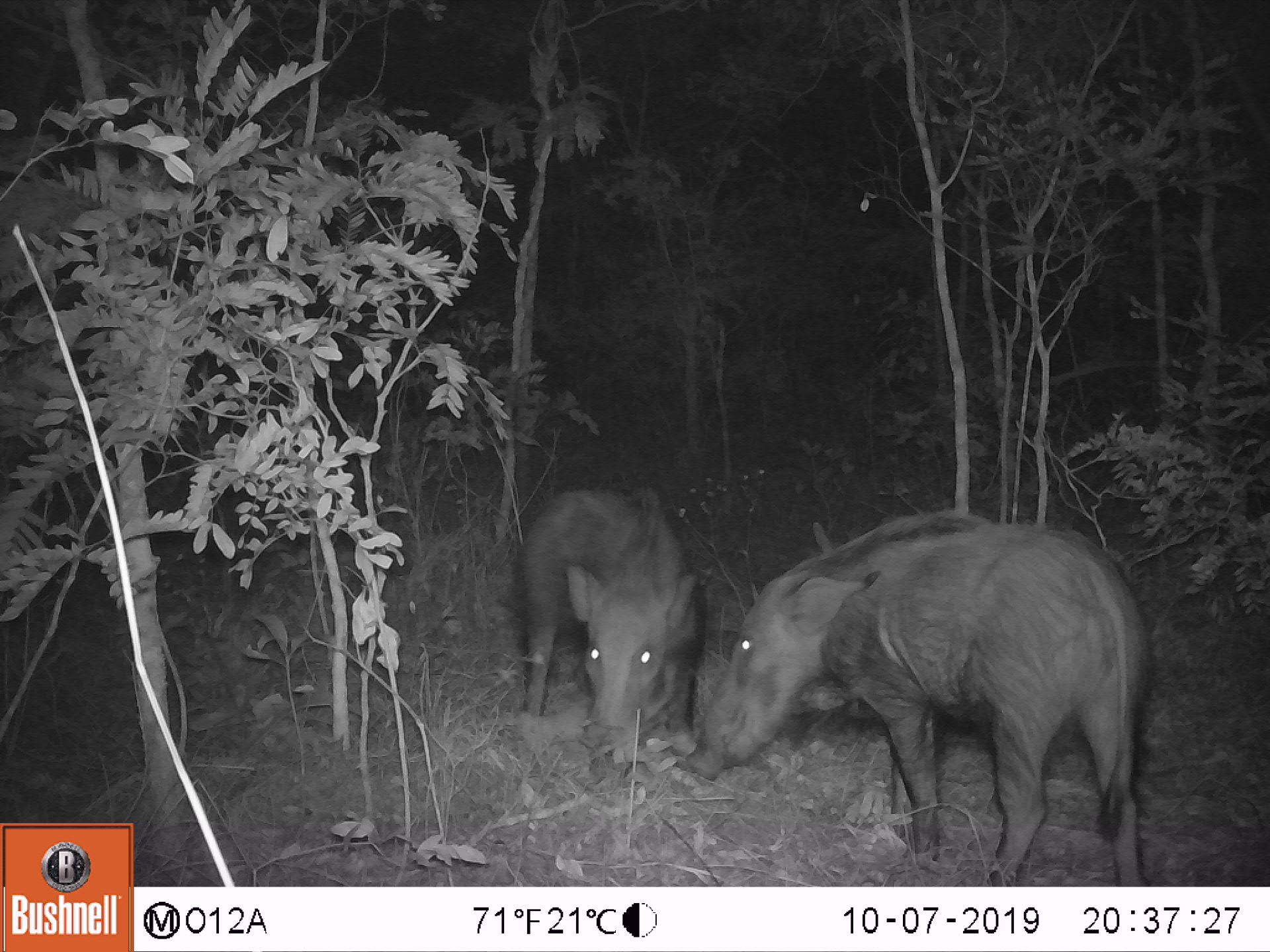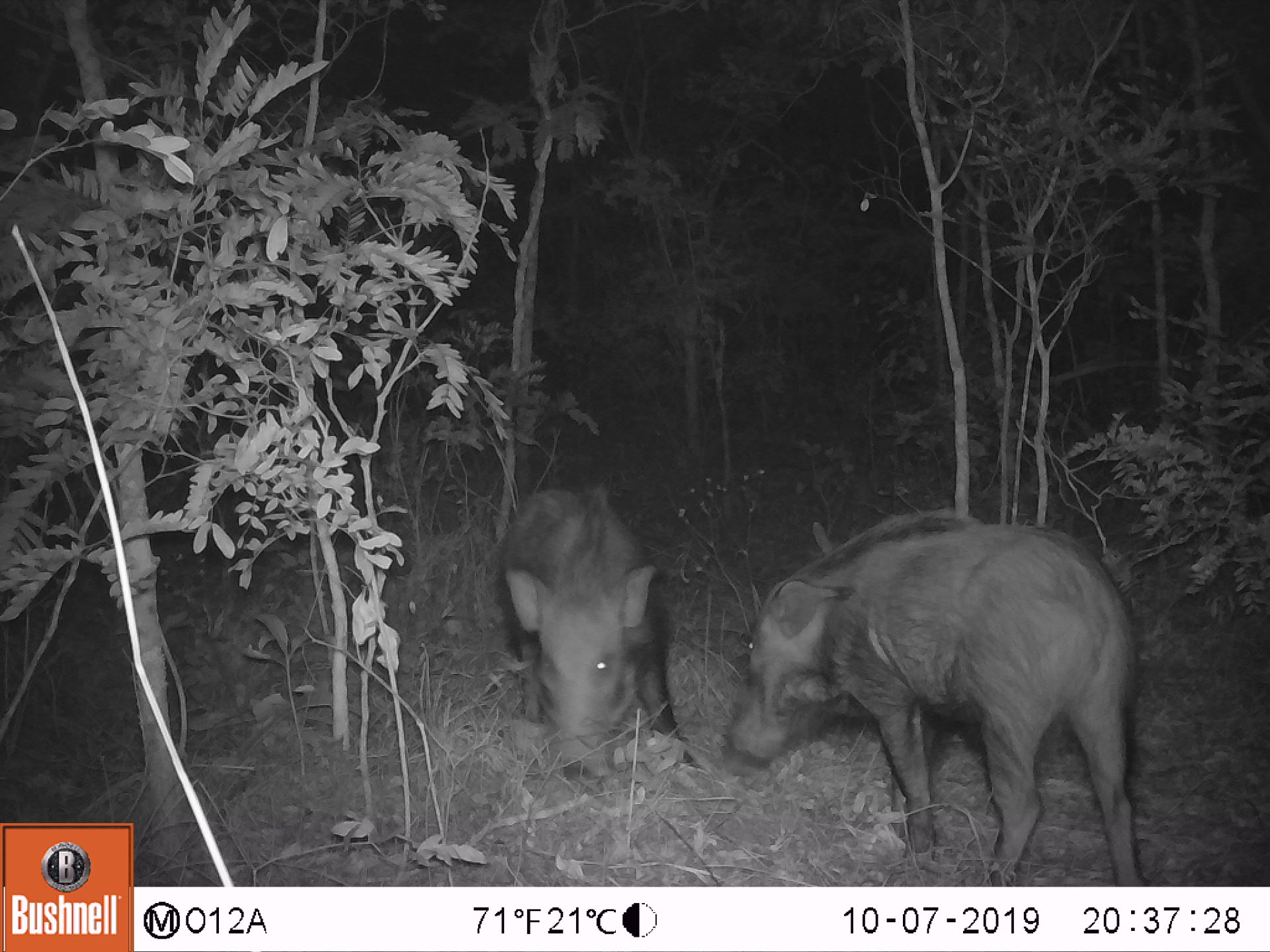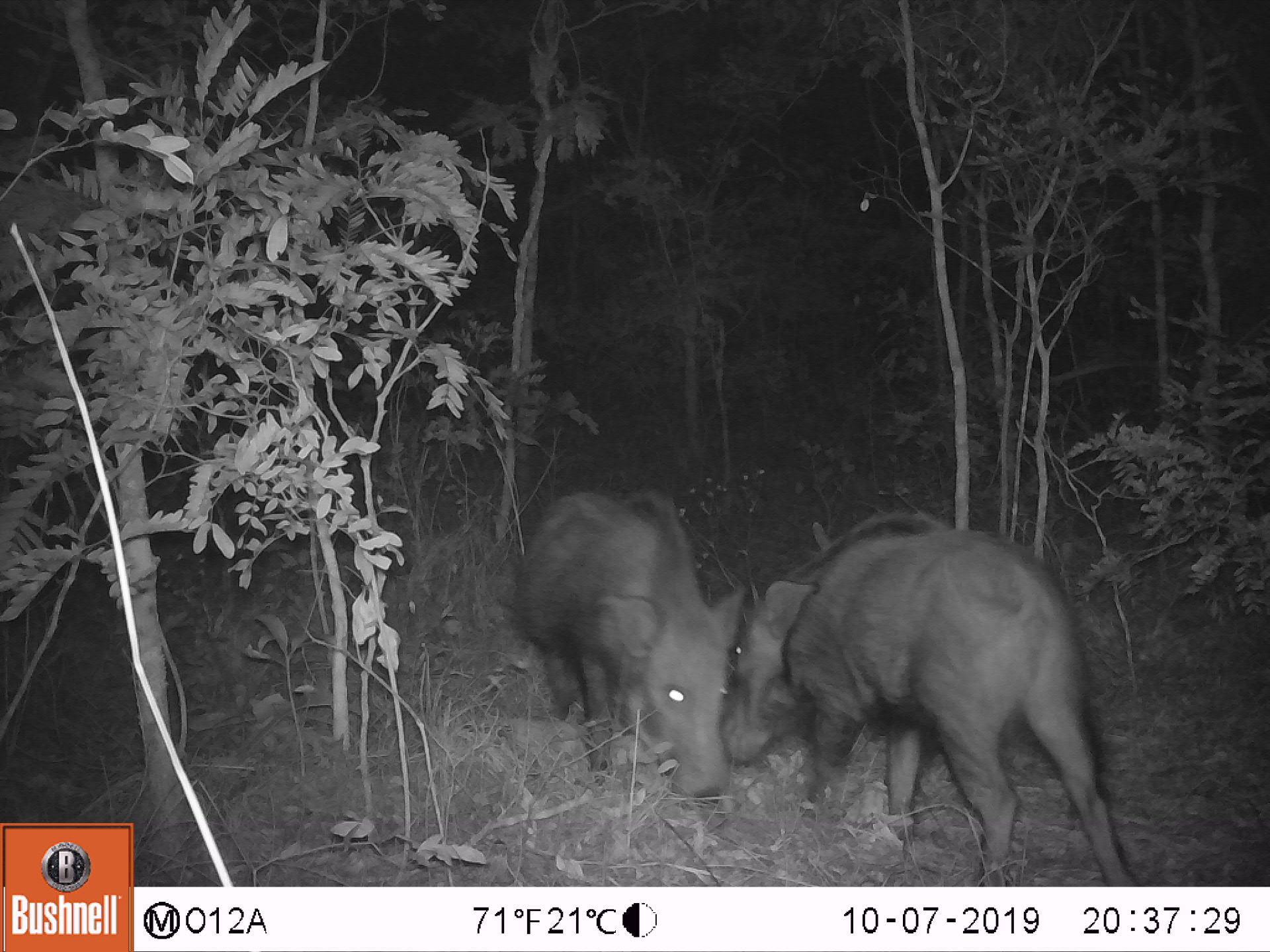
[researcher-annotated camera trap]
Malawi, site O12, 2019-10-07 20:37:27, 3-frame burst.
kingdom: Animalia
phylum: Chordata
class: Mammalia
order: Artiodactyla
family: Suidae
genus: Potamochoerus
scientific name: Potamochoerus larvatus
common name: bushpig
Bushpig (Potamochoerus larvatus), count 2.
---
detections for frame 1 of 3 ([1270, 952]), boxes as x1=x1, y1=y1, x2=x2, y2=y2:
bushpig: x1=681, y1=503, x2=1154, y2=885; x1=515, y1=486, x2=707, y2=769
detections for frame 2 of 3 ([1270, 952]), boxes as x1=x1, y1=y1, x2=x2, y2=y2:
bushpig: x1=725, y1=493, x2=1152, y2=885; x1=490, y1=479, x2=707, y2=784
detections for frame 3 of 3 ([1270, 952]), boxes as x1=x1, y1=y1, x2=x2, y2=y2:
bushpig: x1=719, y1=505, x2=1137, y2=883; x1=514, y1=483, x2=744, y2=802